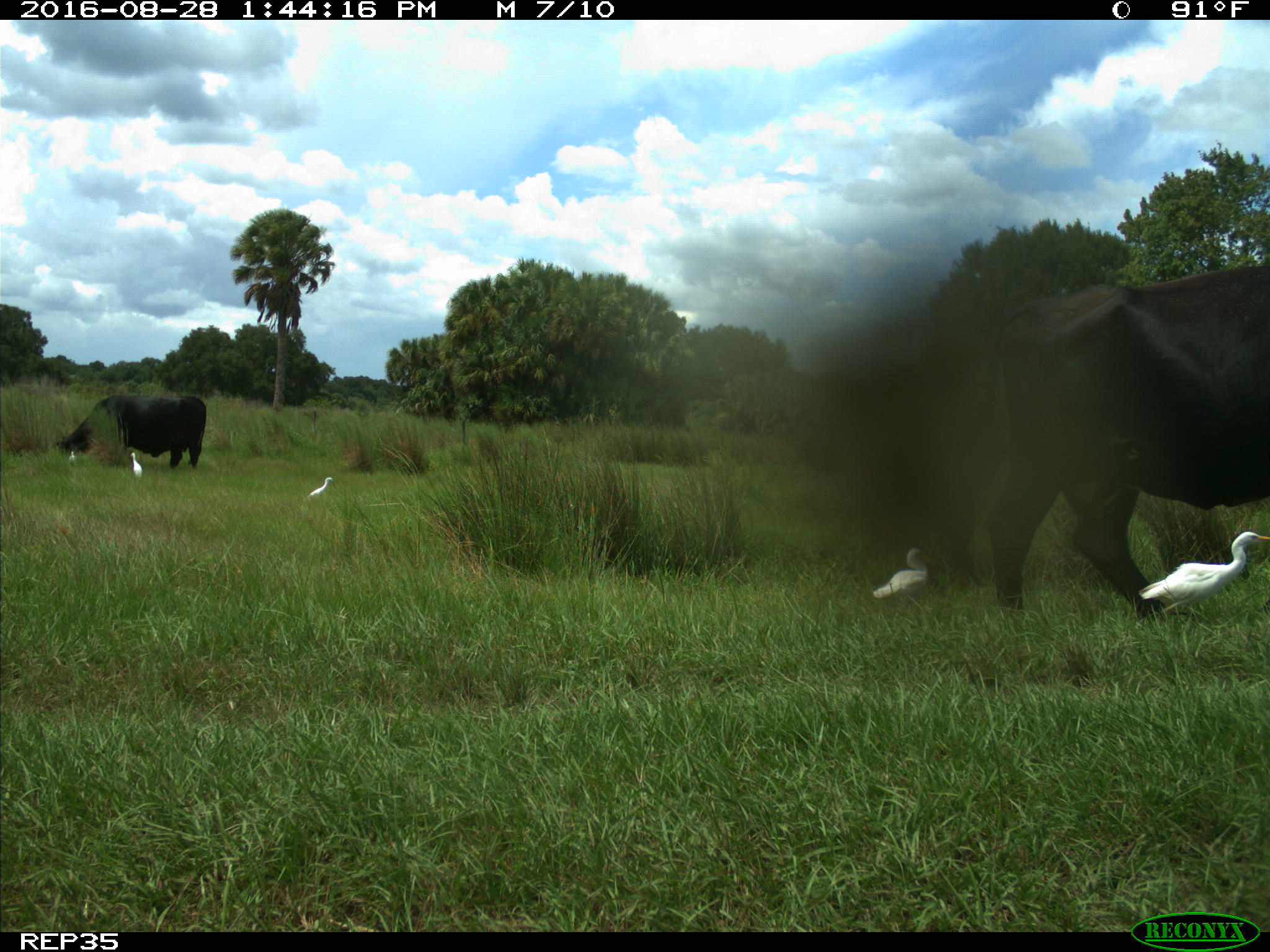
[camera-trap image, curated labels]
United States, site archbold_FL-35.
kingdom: Animalia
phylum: Chordata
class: Mammalia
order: Artiodactyla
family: Bovidae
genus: Bos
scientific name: Bos taurus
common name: domestic cow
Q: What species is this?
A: Bos taurus (domestic cow).